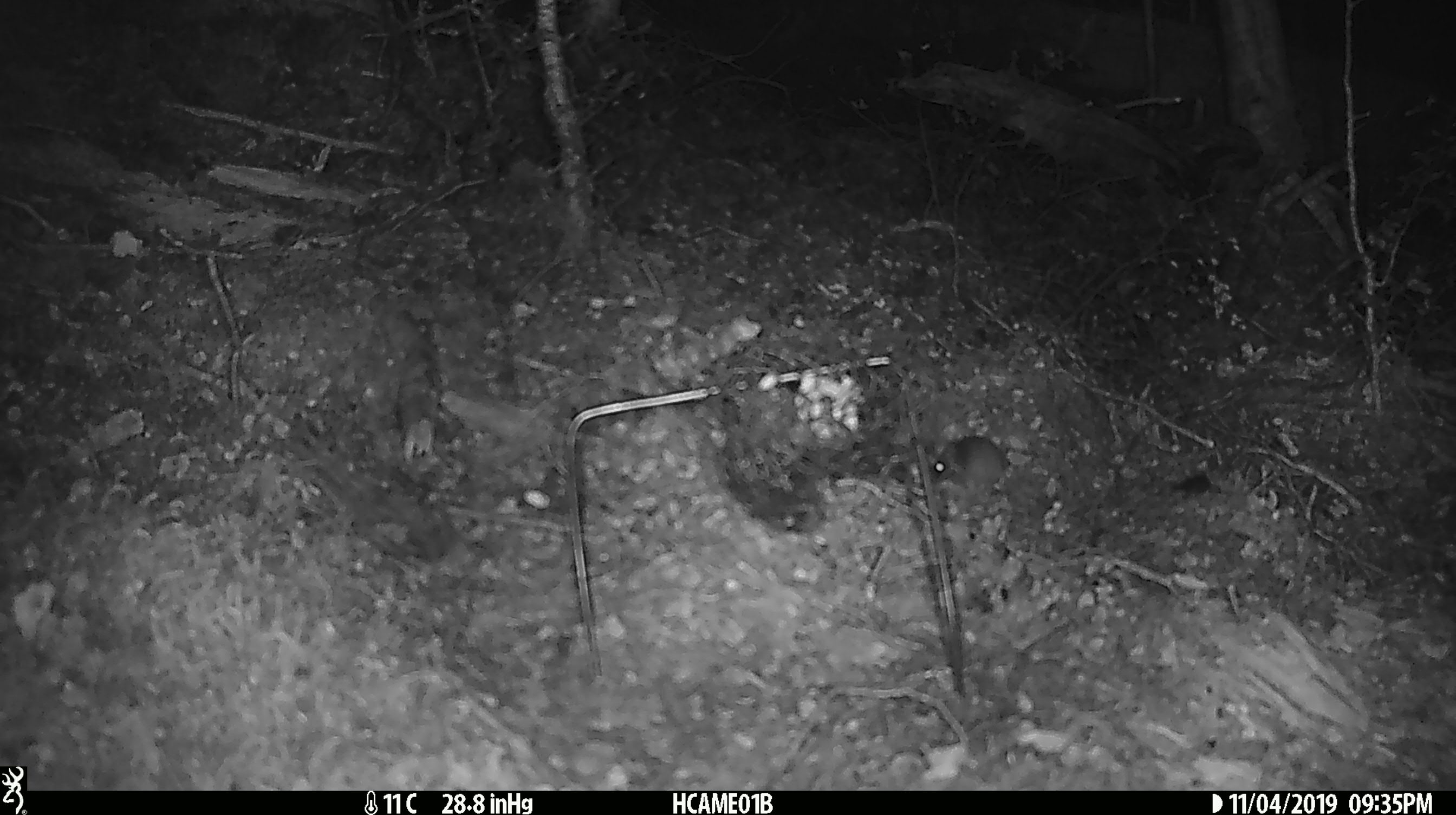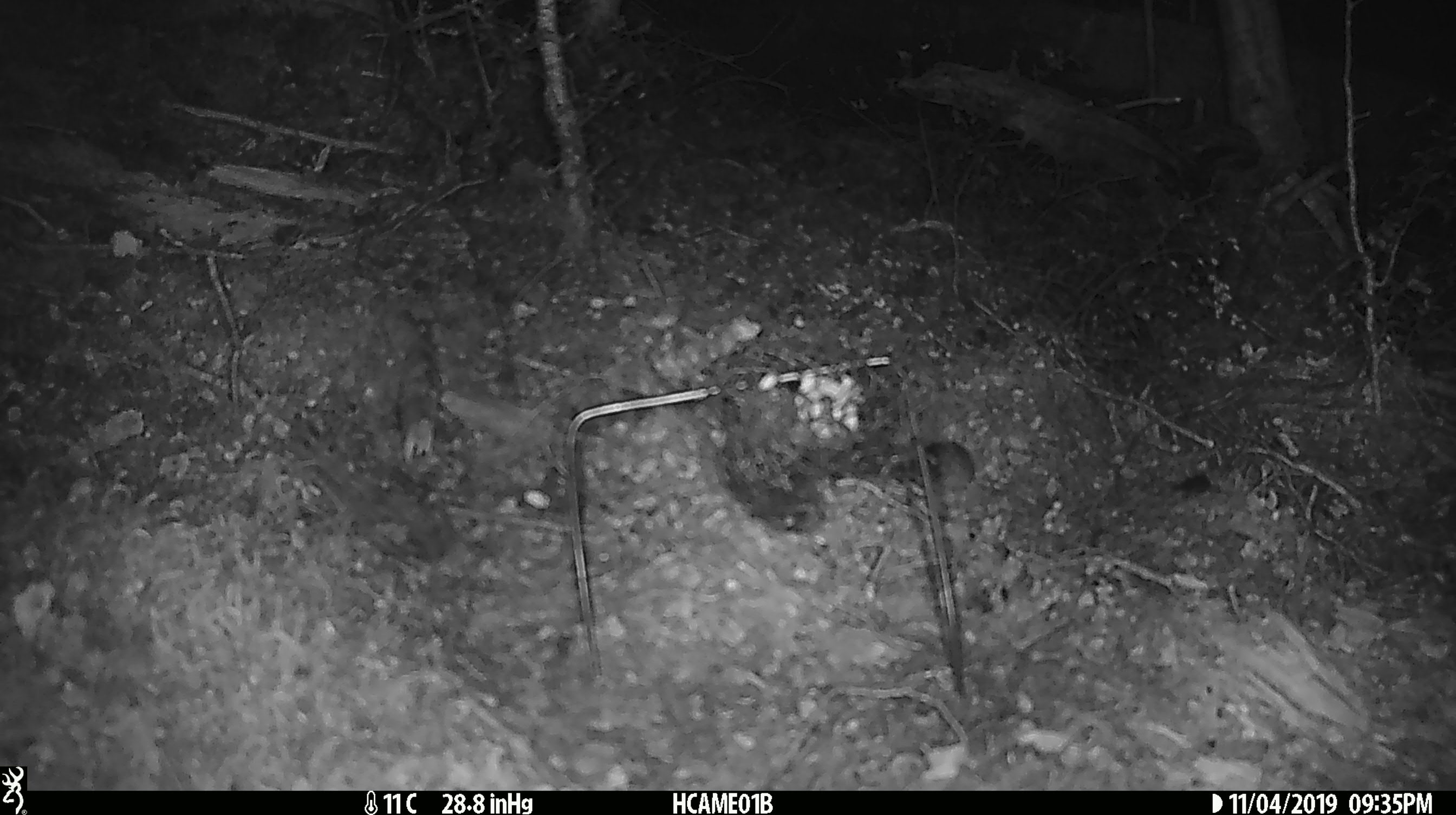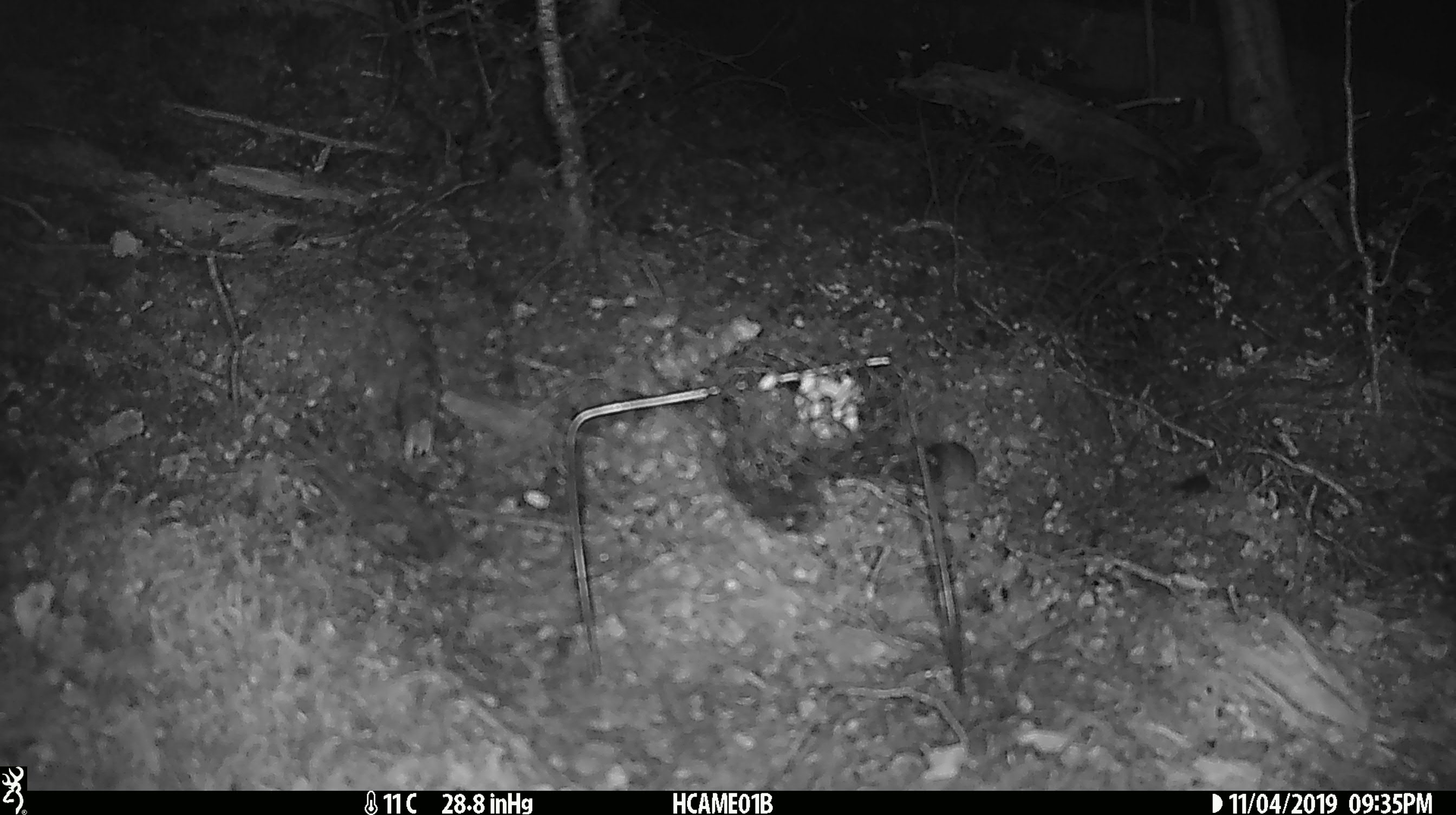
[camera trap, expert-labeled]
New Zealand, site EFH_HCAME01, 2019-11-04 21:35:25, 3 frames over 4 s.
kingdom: Animalia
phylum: Chordata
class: Mammalia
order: Rodentia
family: Muridae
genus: Mus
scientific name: Mus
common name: mouse